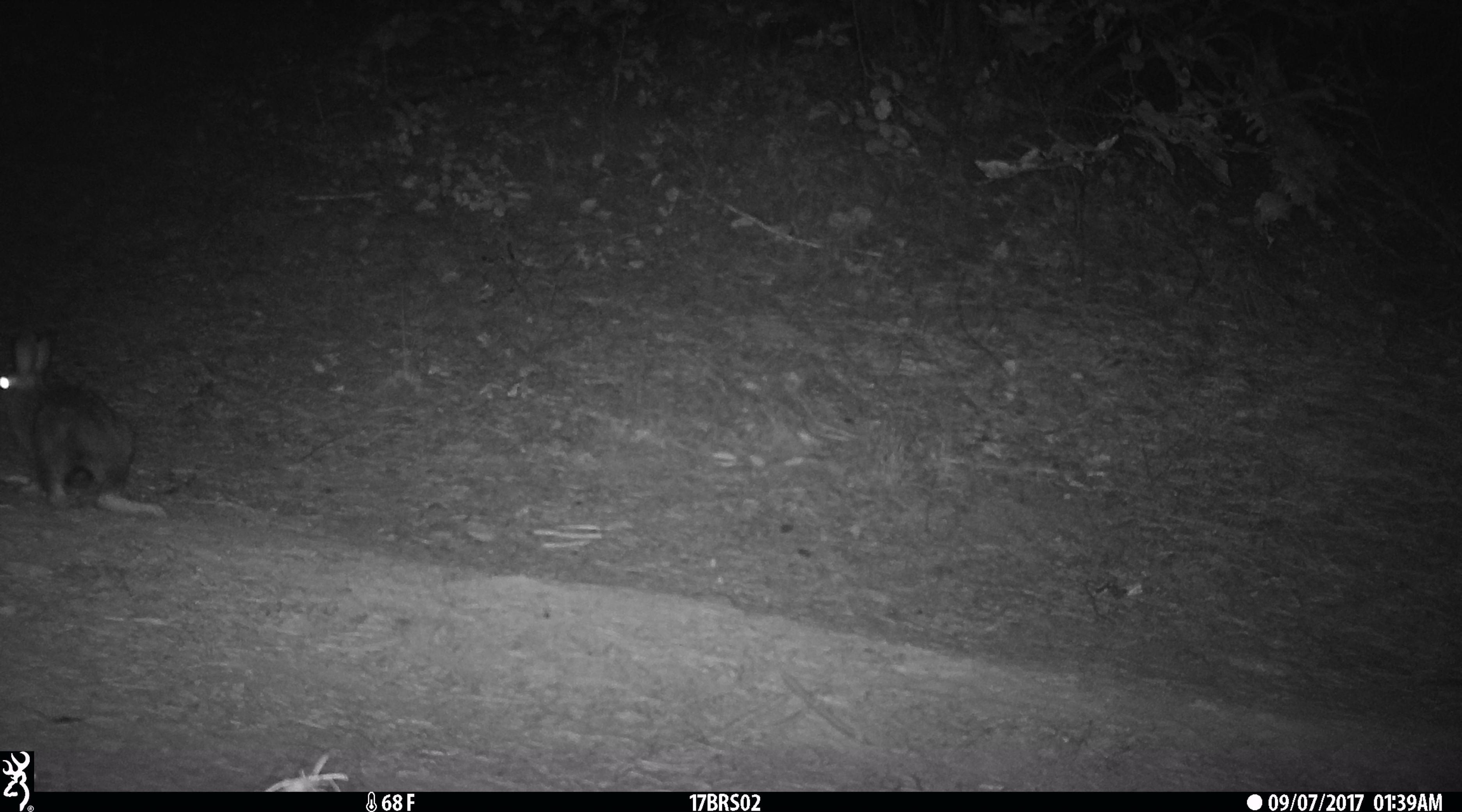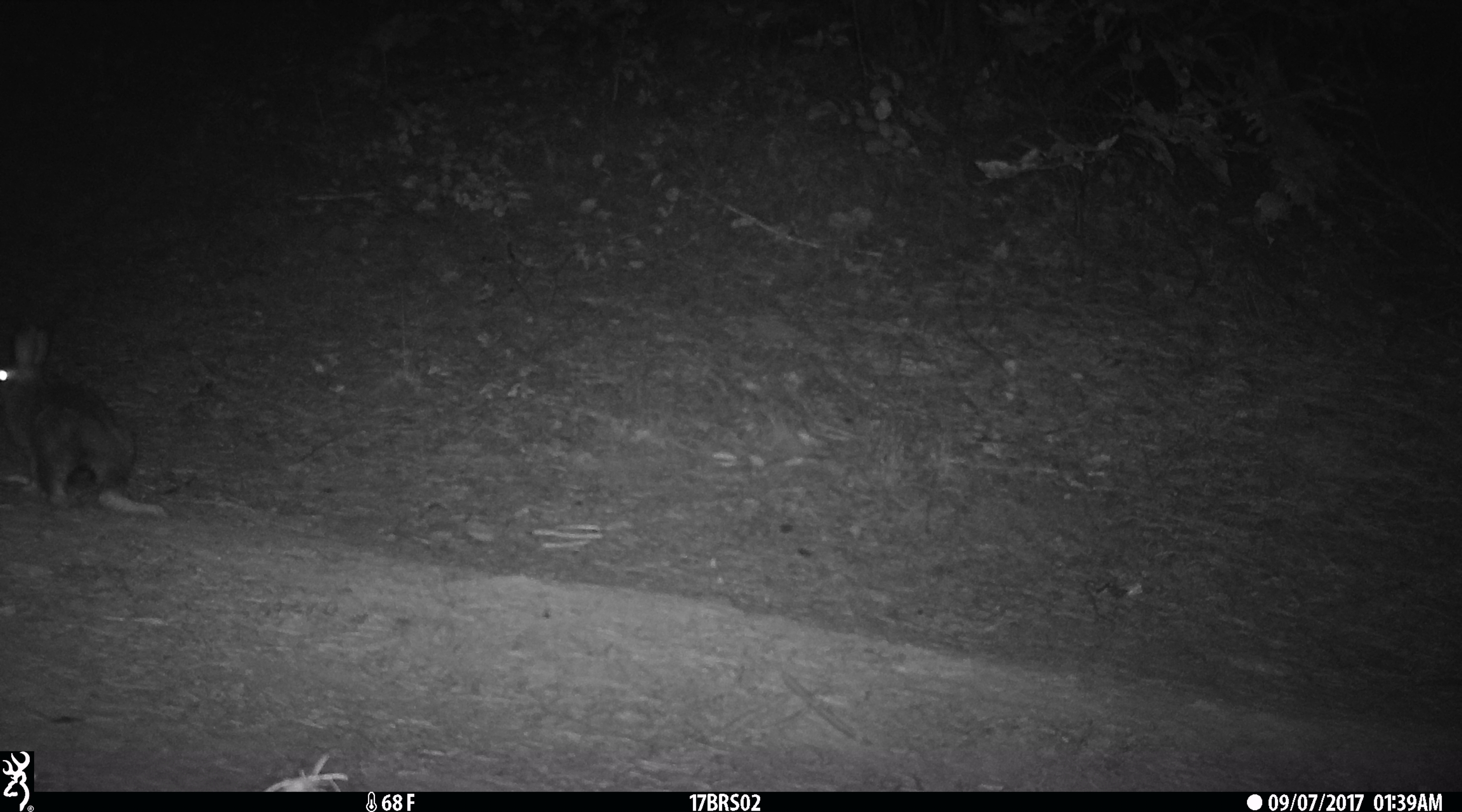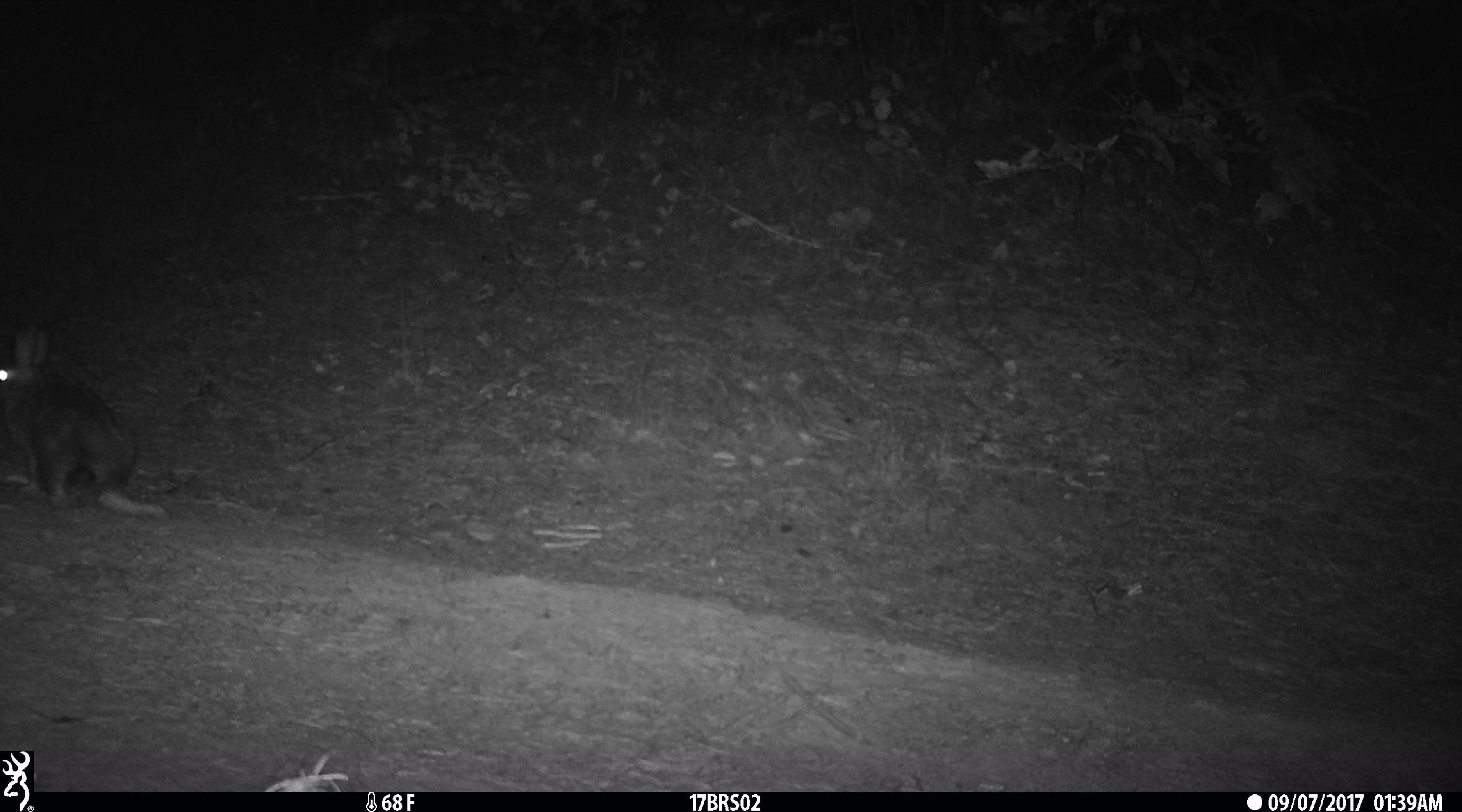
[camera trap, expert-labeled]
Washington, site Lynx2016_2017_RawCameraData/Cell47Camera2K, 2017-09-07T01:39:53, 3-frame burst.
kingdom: Animalia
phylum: Chordata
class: Mammalia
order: Lagomorpha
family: Leporidae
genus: Lepus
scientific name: Lepus americanus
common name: snowshoe hare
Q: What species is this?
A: Lepus americanus (snowshoe hare).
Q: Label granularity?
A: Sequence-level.